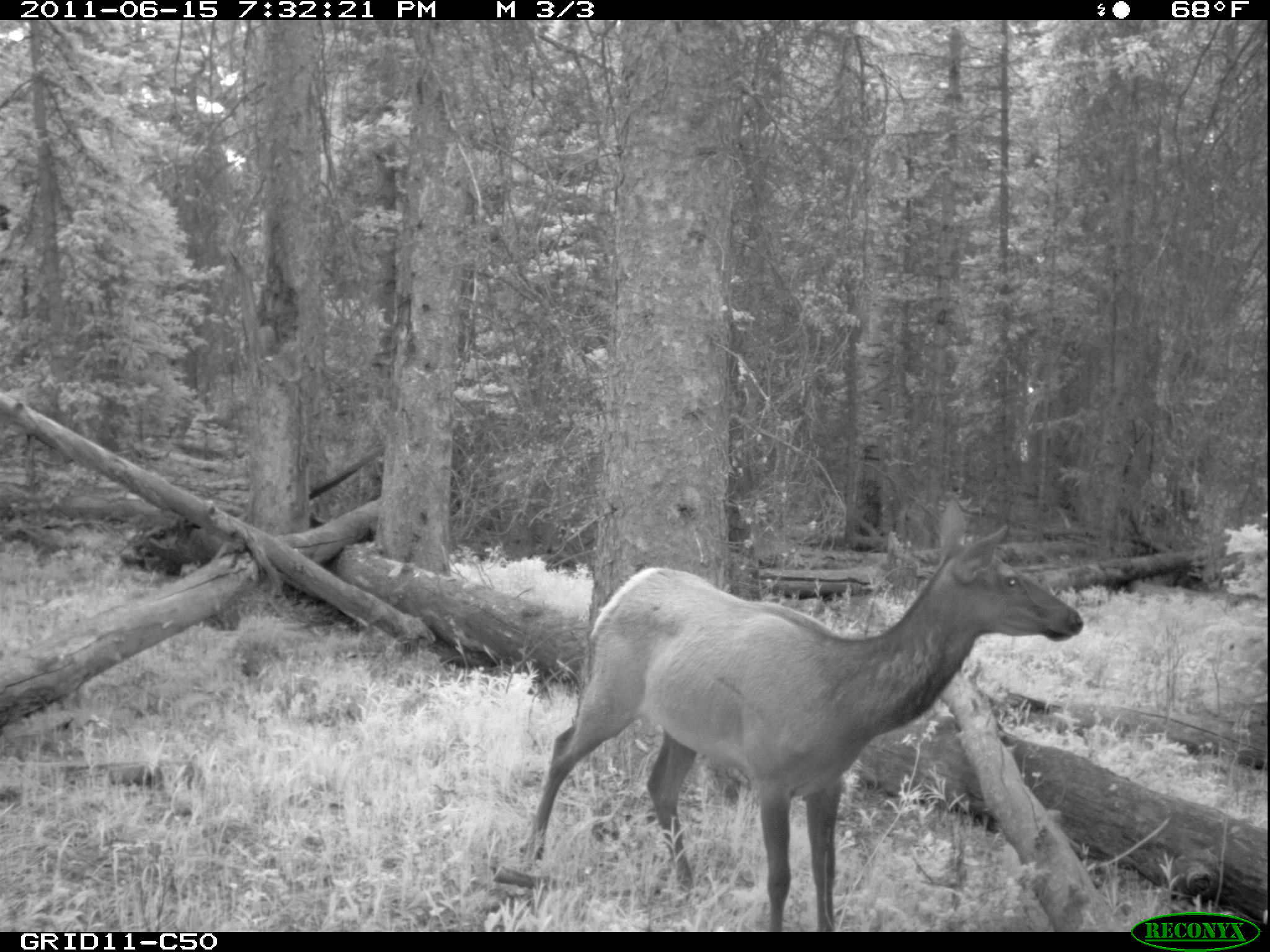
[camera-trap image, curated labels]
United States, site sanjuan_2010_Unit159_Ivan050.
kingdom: Animalia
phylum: Chordata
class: Mammalia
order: Artiodactyla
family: Cervidae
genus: Cervus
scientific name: Cervus elaphus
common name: red deer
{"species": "Cervus elaphus (red deer)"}